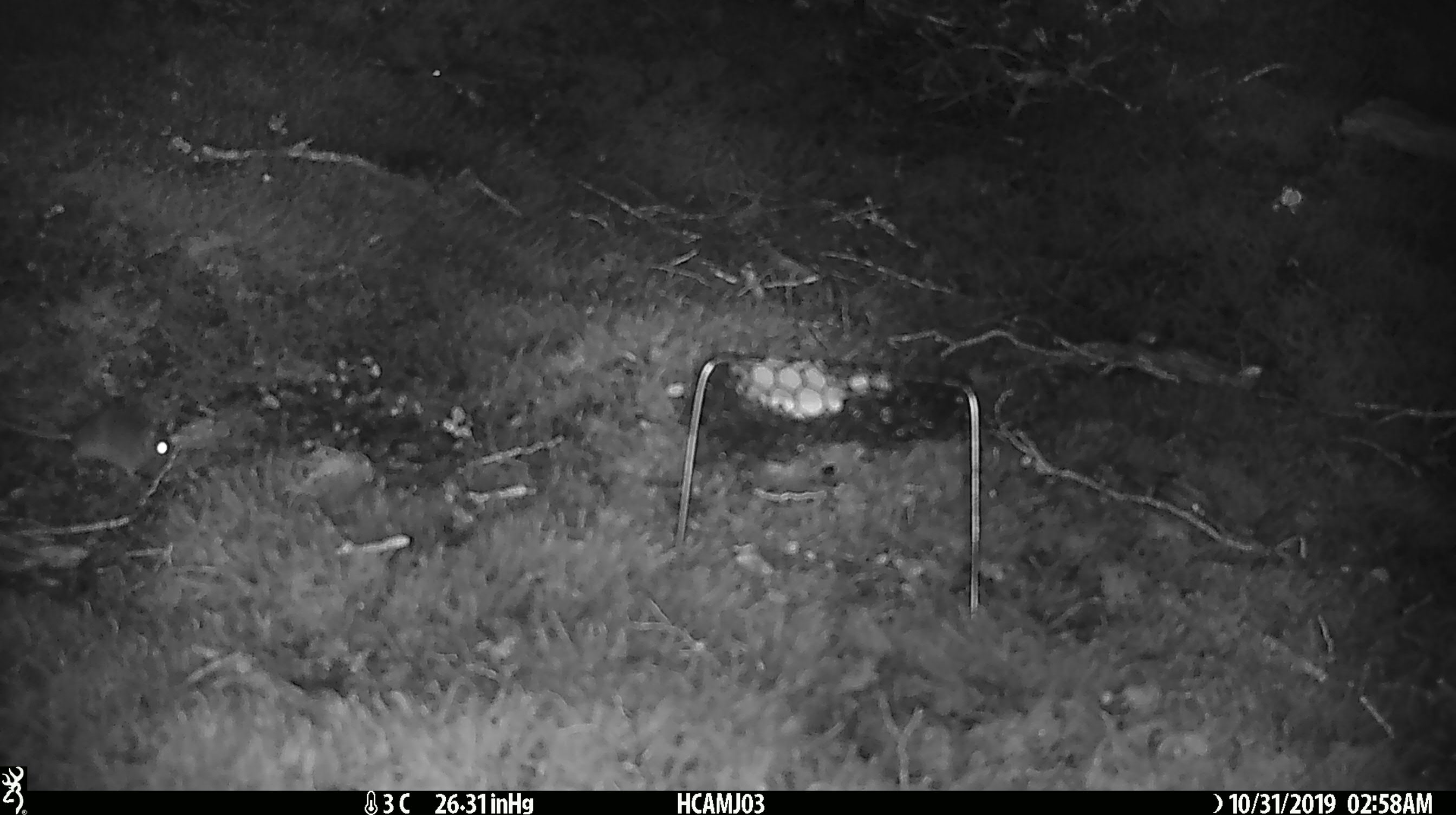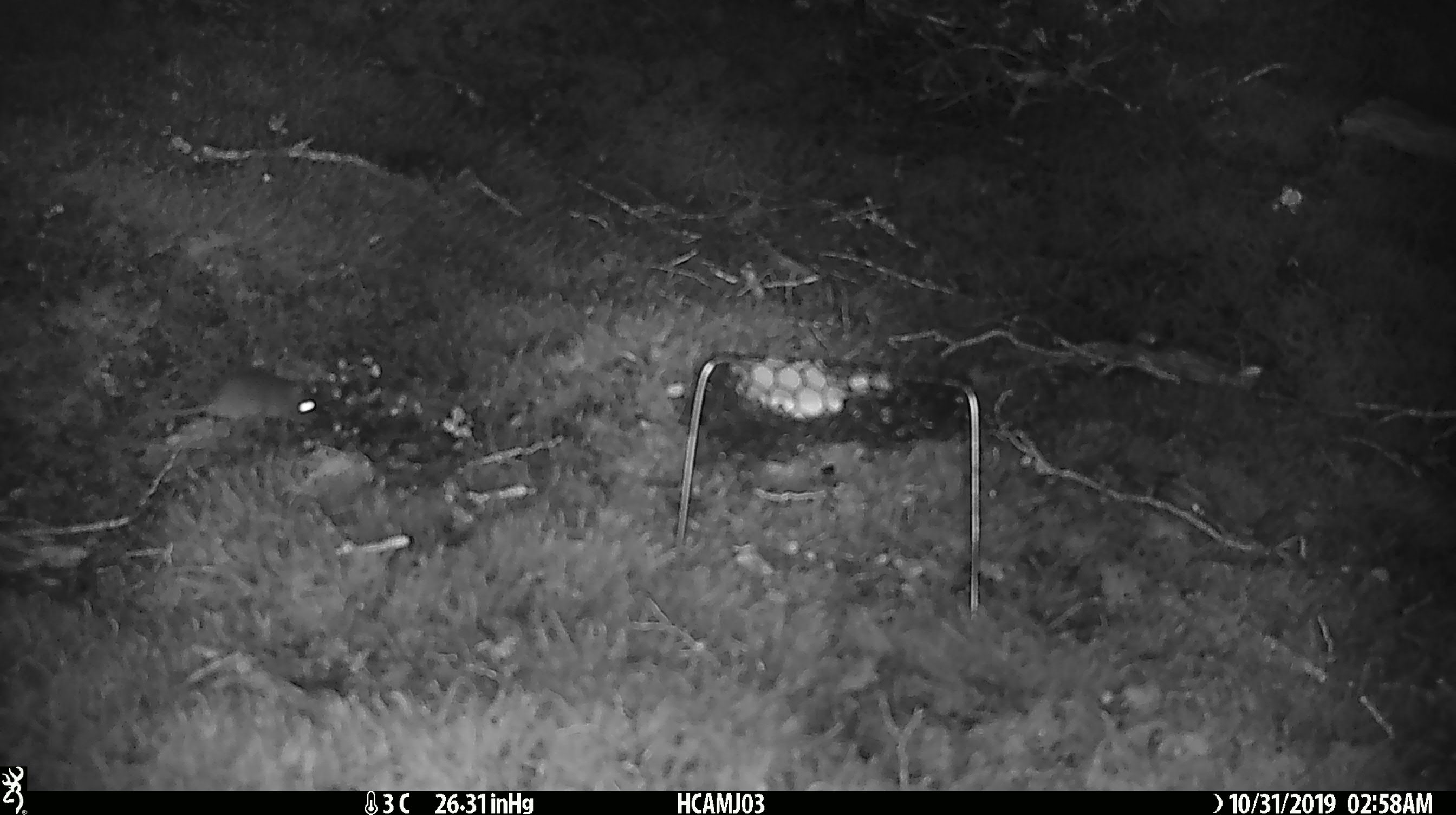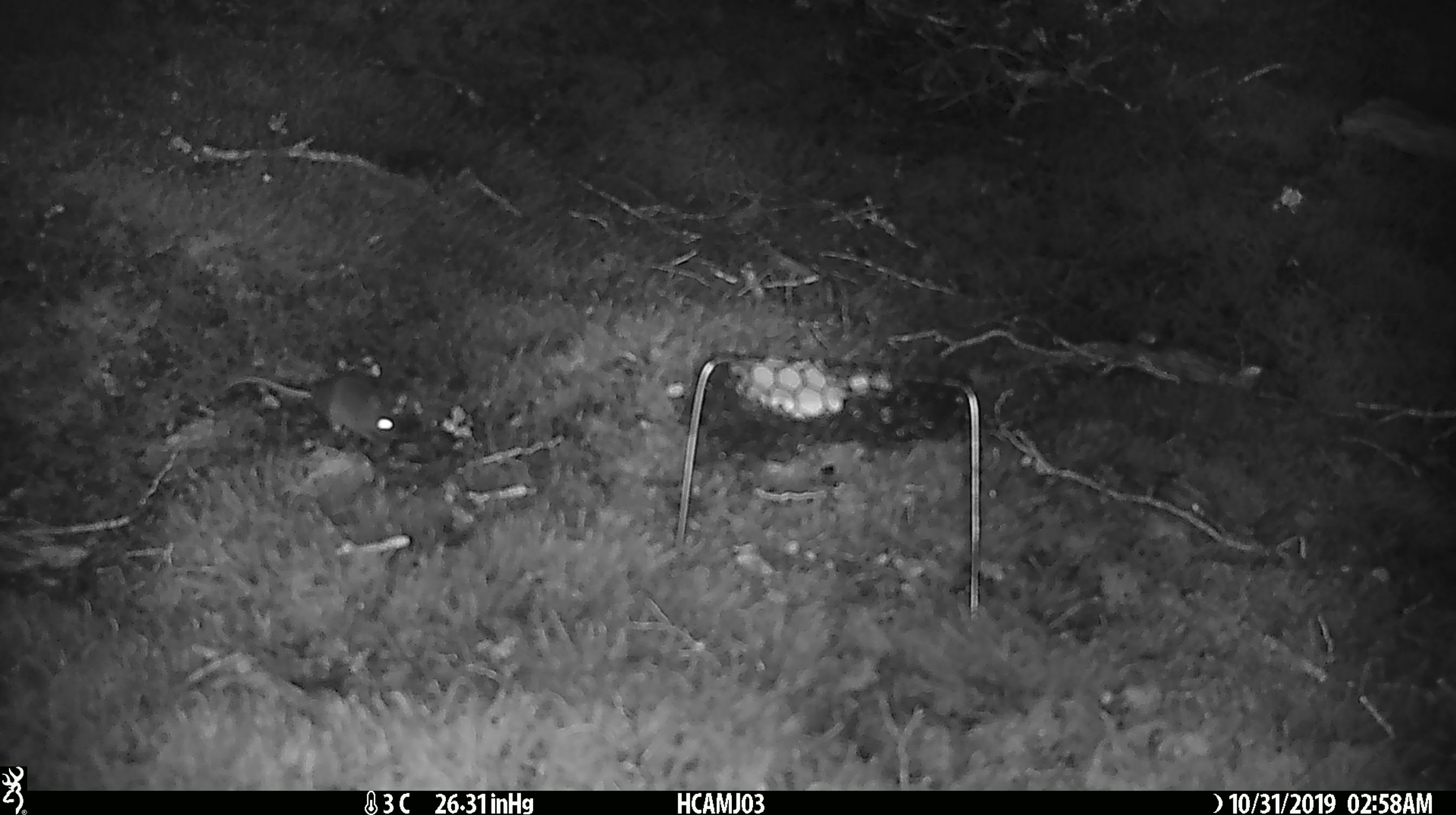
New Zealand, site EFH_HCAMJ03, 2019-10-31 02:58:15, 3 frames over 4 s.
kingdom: Animalia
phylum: Chordata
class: Mammalia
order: Rodentia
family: Muridae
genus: Mus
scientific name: Mus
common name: mouse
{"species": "mouse (Mus)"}